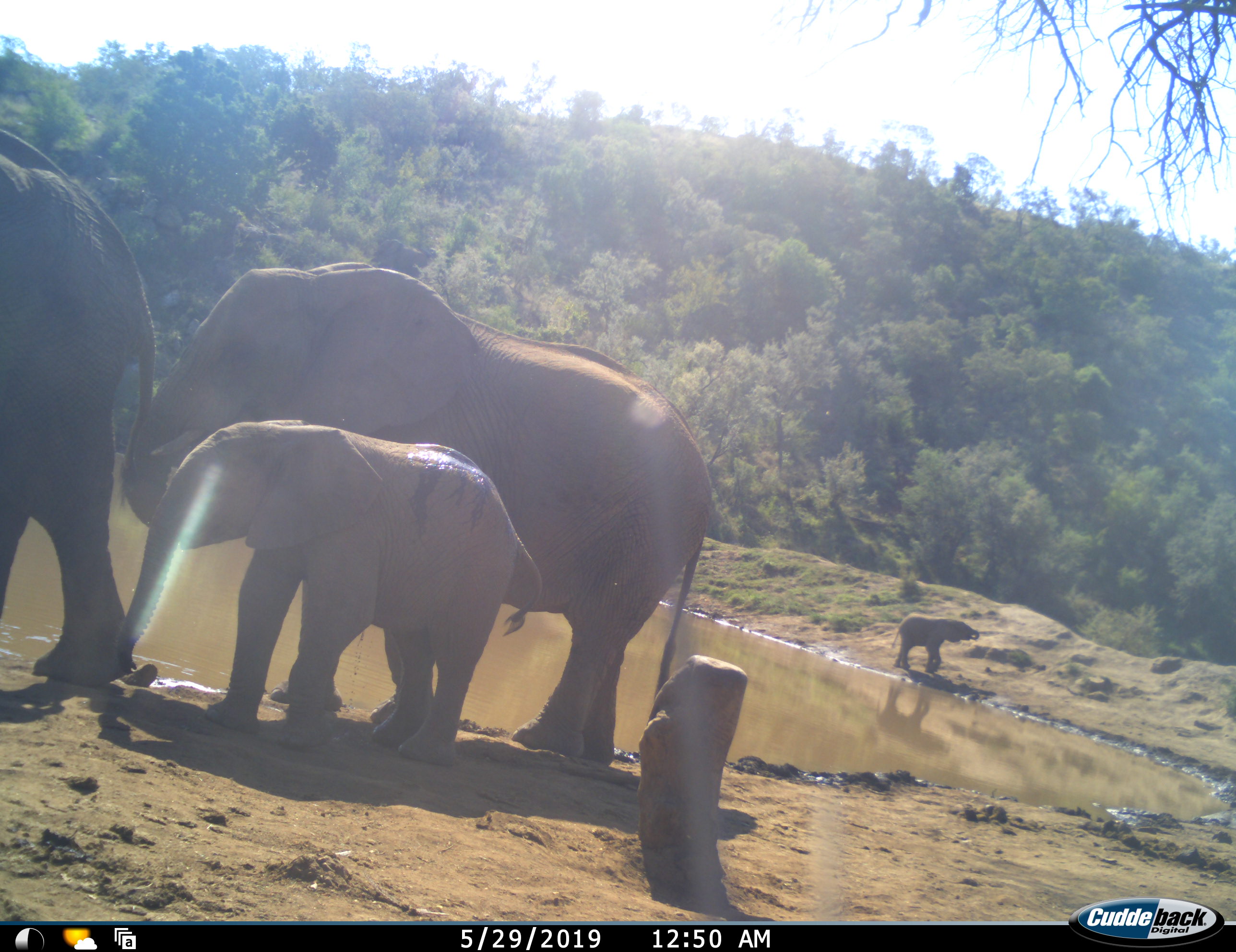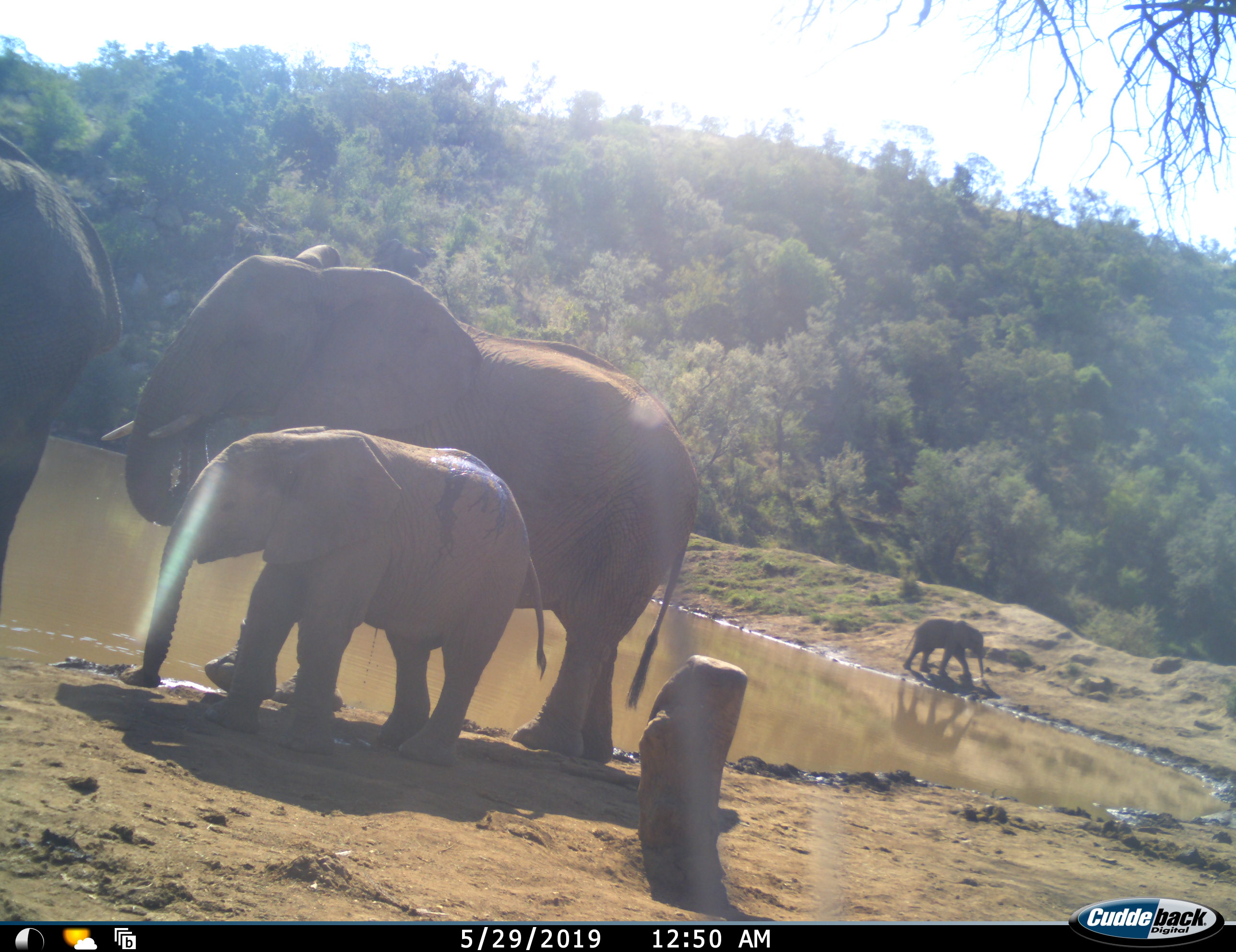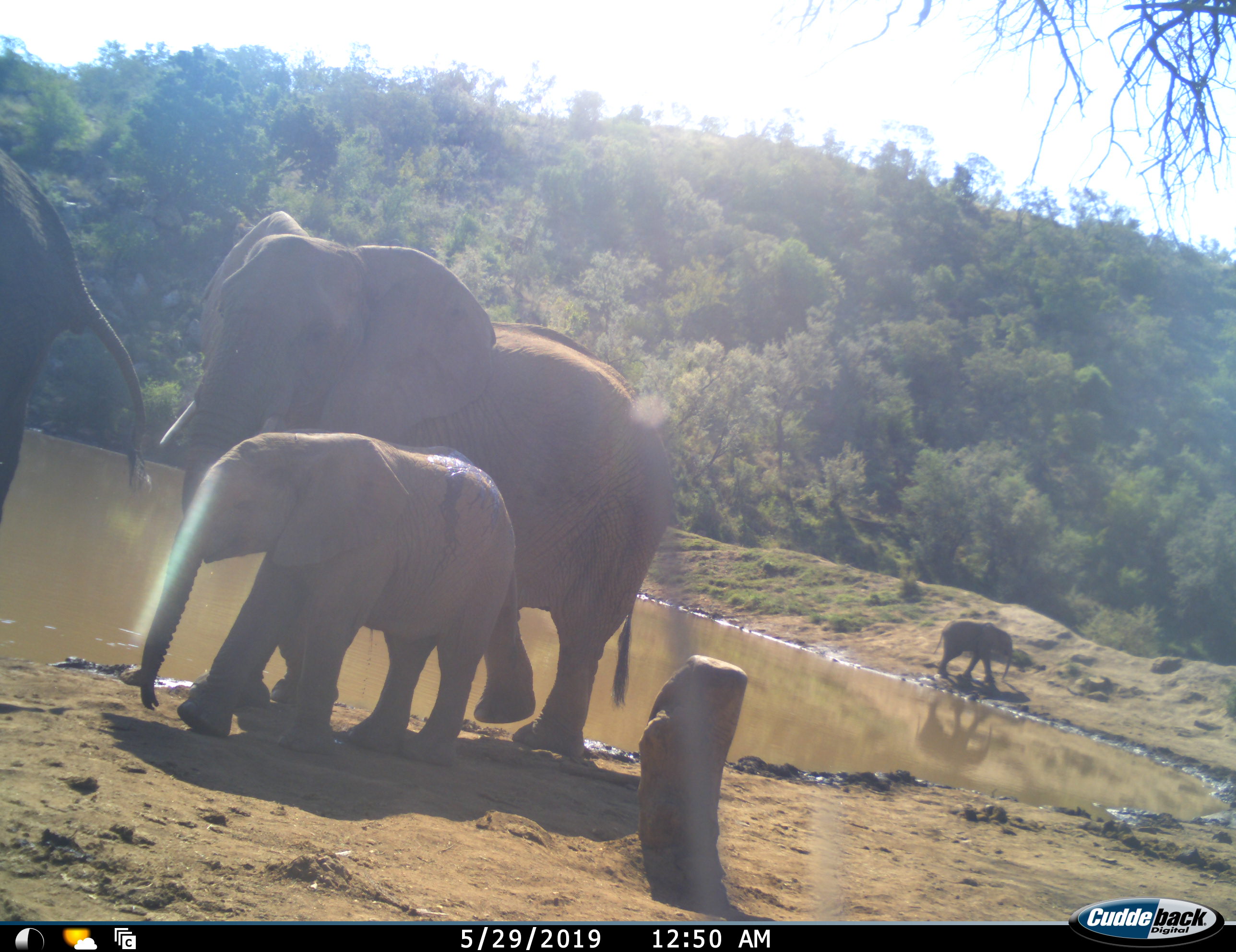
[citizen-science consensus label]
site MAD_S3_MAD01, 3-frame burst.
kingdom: Animalia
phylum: Chordata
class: Mammalia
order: Proboscidea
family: Elephantidae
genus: Loxodonta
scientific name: Loxodonta africana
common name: african bush elephant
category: elephant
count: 4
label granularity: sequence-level